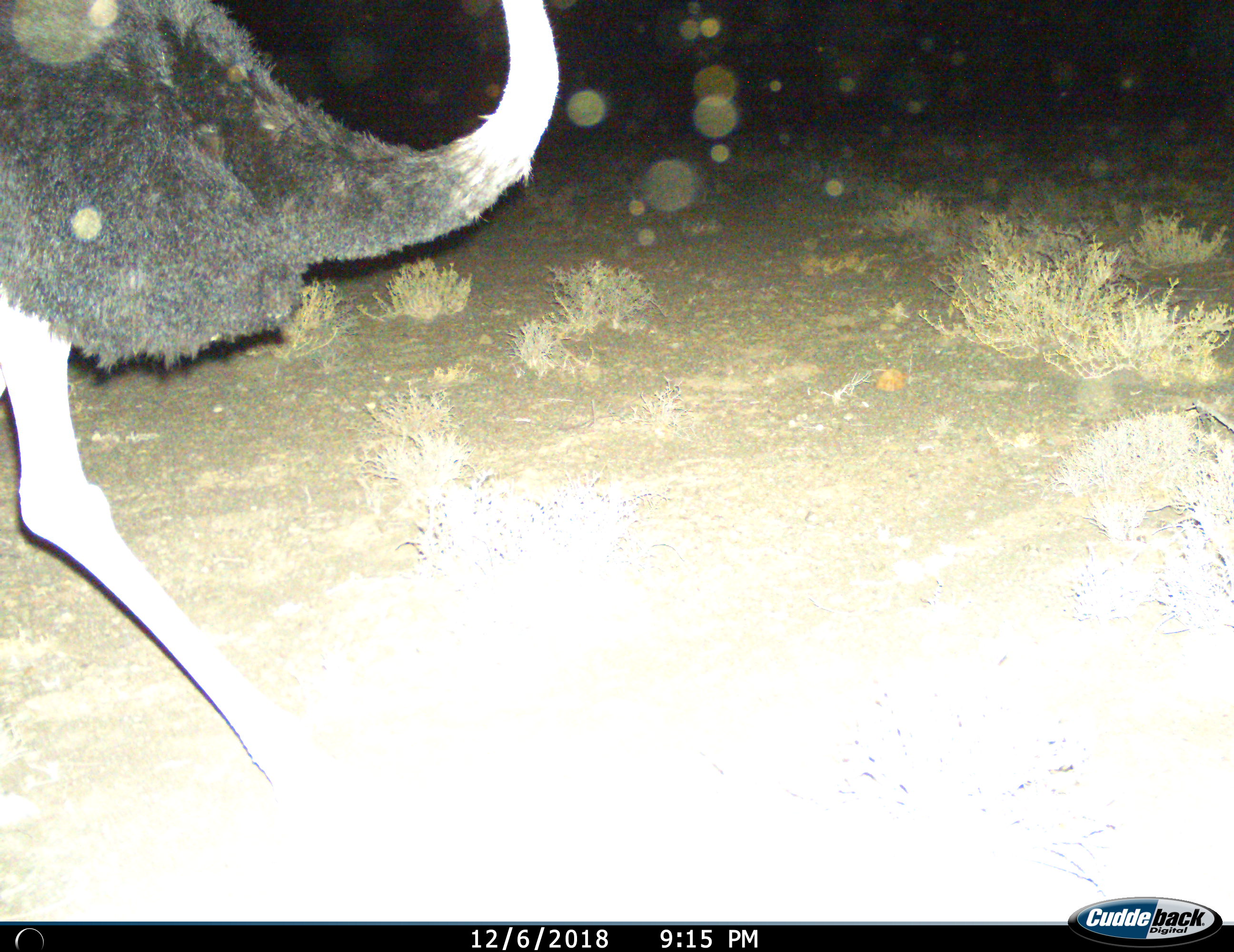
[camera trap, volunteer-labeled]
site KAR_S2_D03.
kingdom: Animalia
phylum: Chordata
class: Aves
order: Struthioniformes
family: Struthionidae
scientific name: Struthionidae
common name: ostrich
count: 1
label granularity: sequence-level